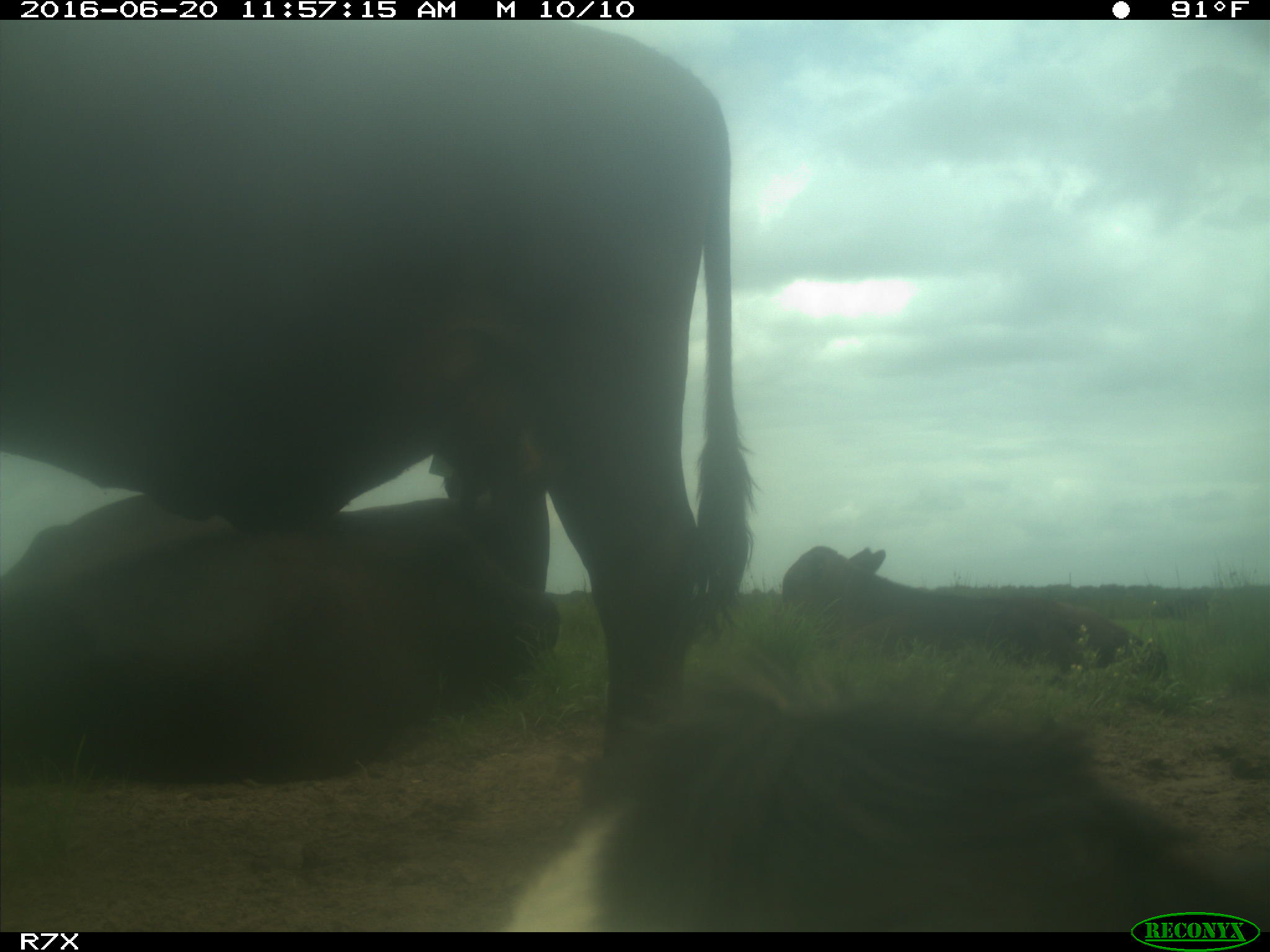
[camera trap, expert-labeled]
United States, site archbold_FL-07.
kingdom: Animalia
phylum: Chordata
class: Mammalia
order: Artiodactyla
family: Bovidae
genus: Bos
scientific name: Bos taurus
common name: domestic cow